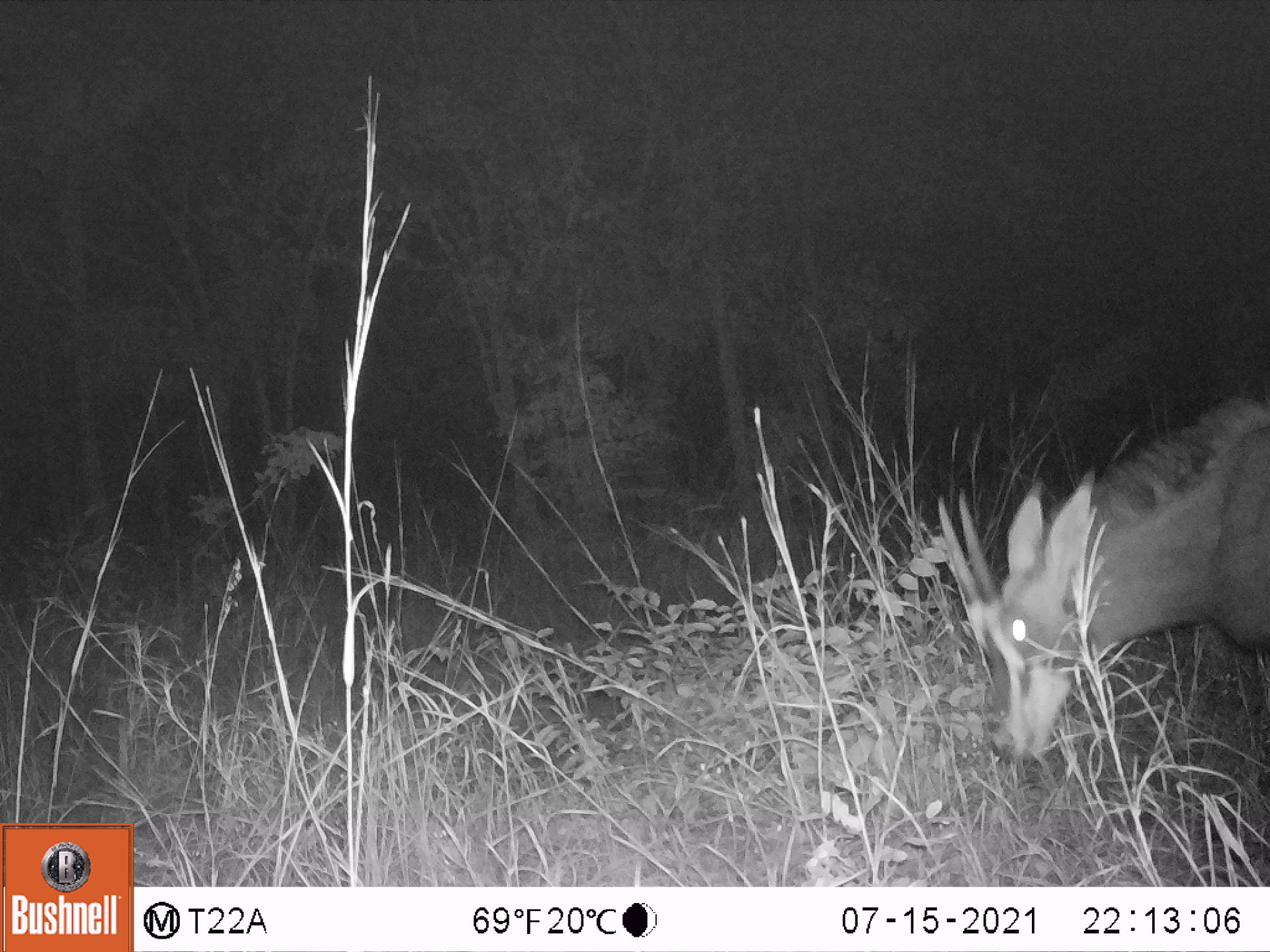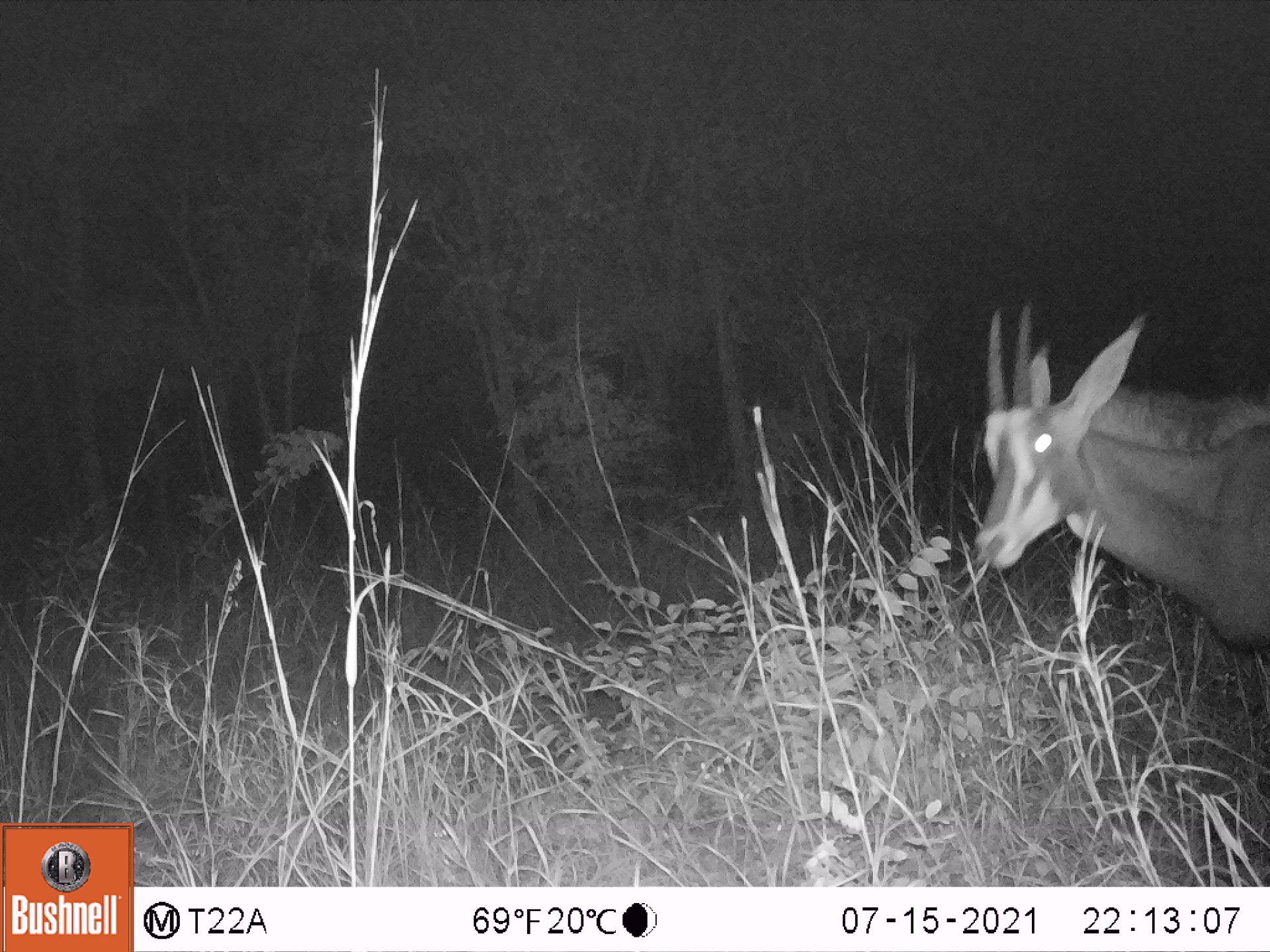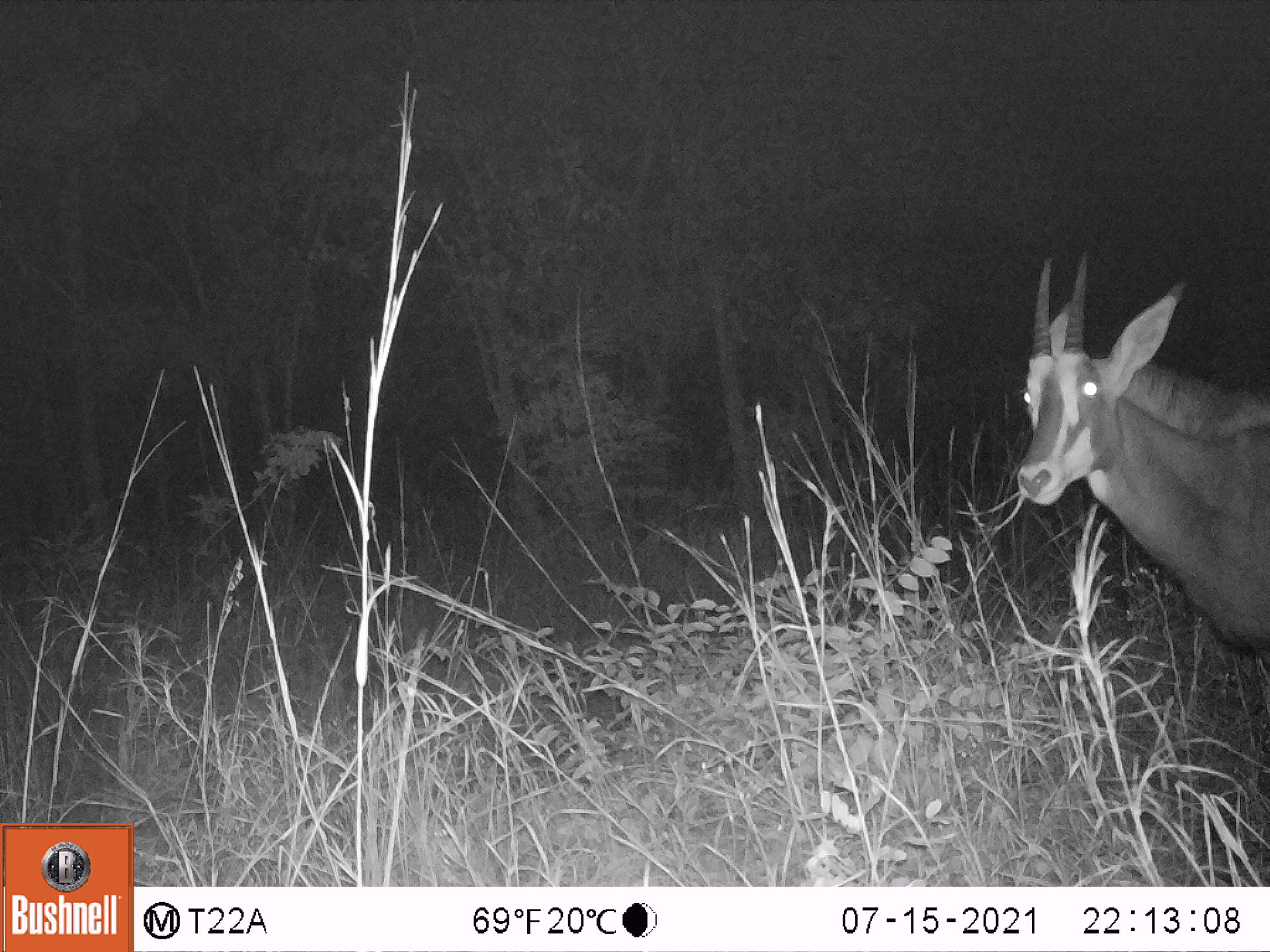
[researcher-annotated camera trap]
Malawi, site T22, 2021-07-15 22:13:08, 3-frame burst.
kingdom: Animalia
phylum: Chordata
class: Mammalia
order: Artiodactyla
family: Bovidae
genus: Hippotragus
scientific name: Hippotragus niger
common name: sable antelope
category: sable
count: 1